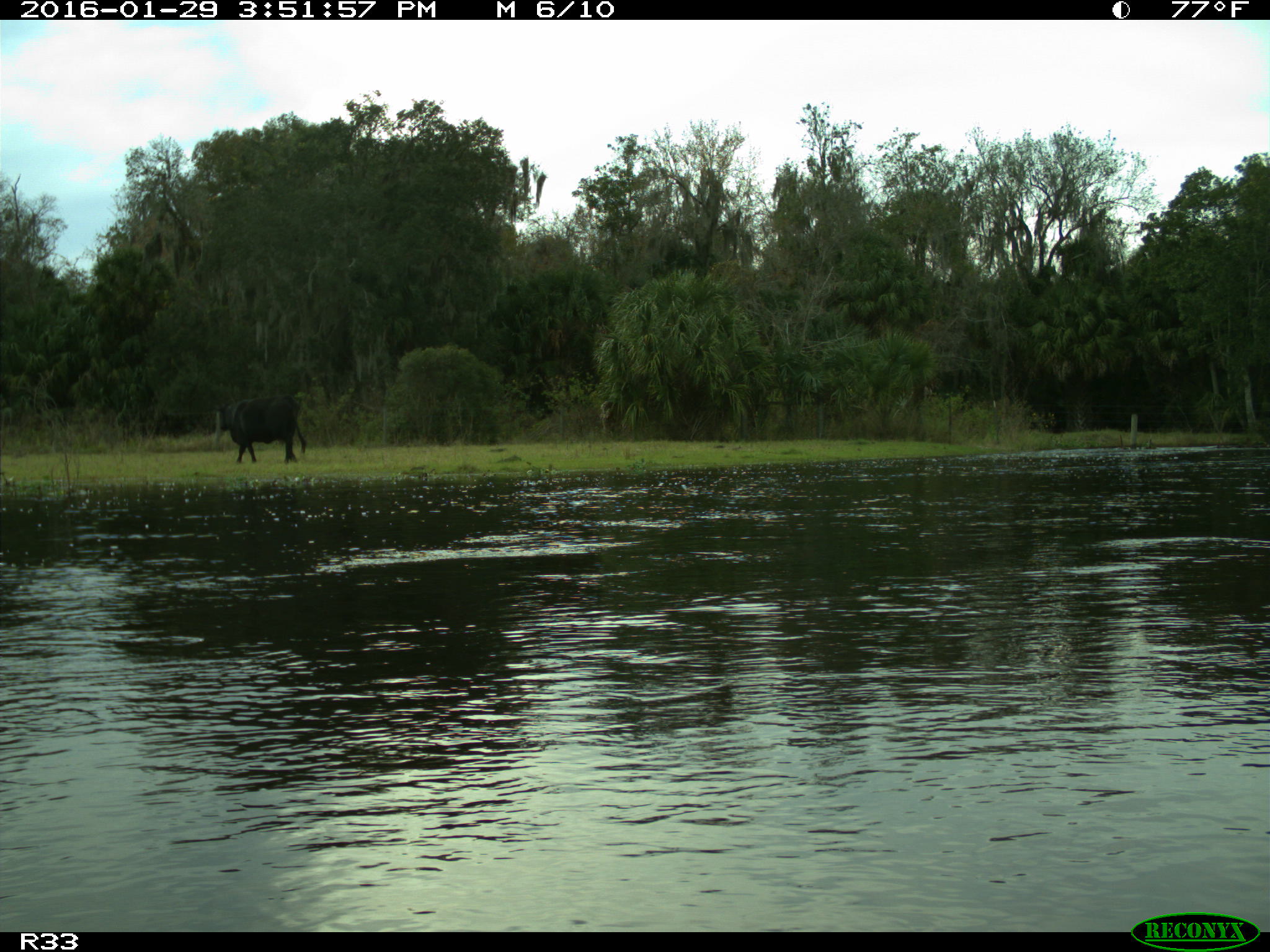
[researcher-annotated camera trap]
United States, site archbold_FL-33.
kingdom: Animalia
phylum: Chordata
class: Mammalia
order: Artiodactyla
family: Bovidae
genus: Bos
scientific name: Bos taurus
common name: domestic cow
Bos taurus (domestic cow).